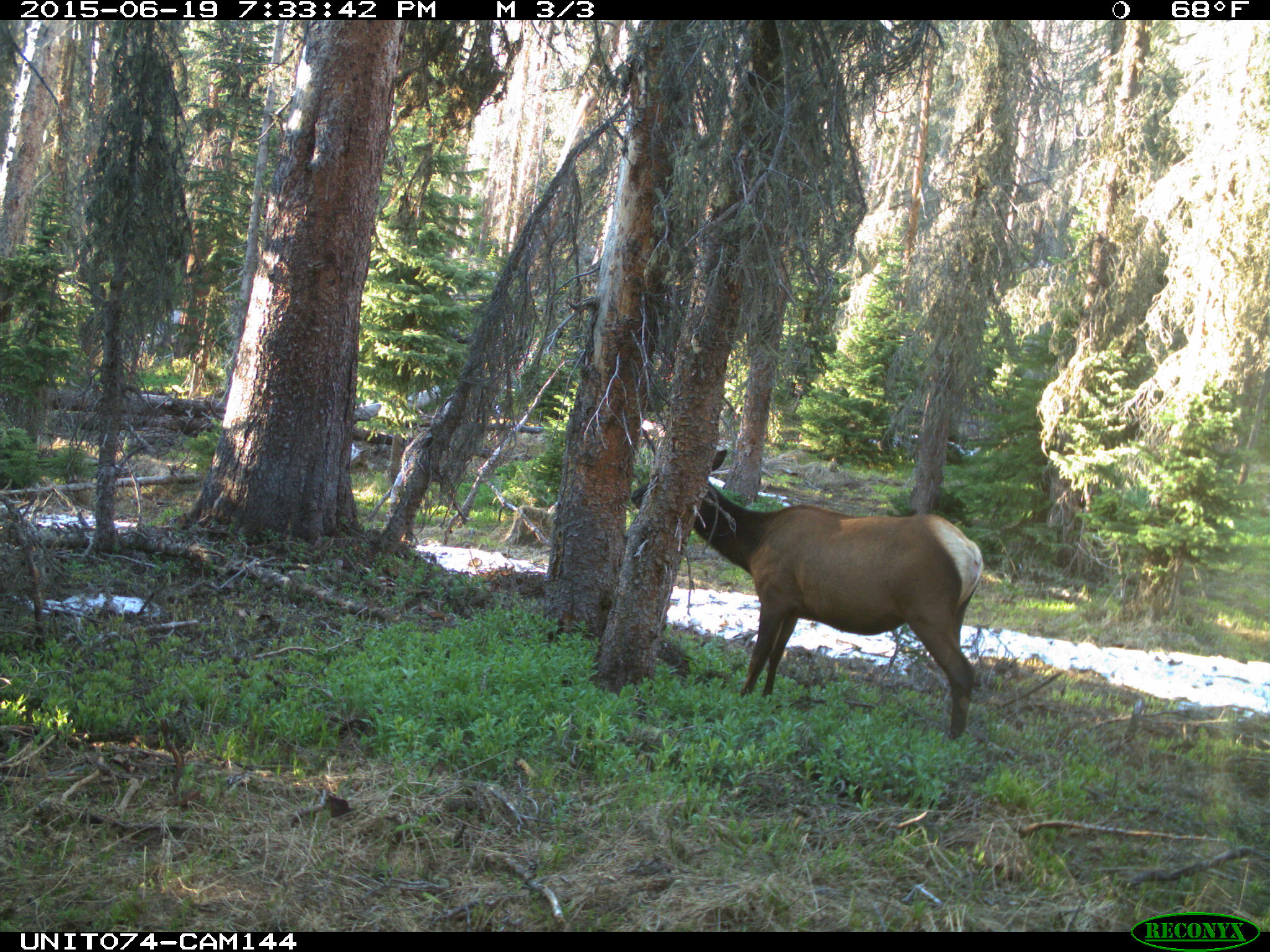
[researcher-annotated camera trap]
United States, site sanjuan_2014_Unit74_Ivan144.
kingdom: Animalia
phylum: Chordata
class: Mammalia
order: Artiodactyla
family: Cervidae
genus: Cervus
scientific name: Cervus elaphus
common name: red deer